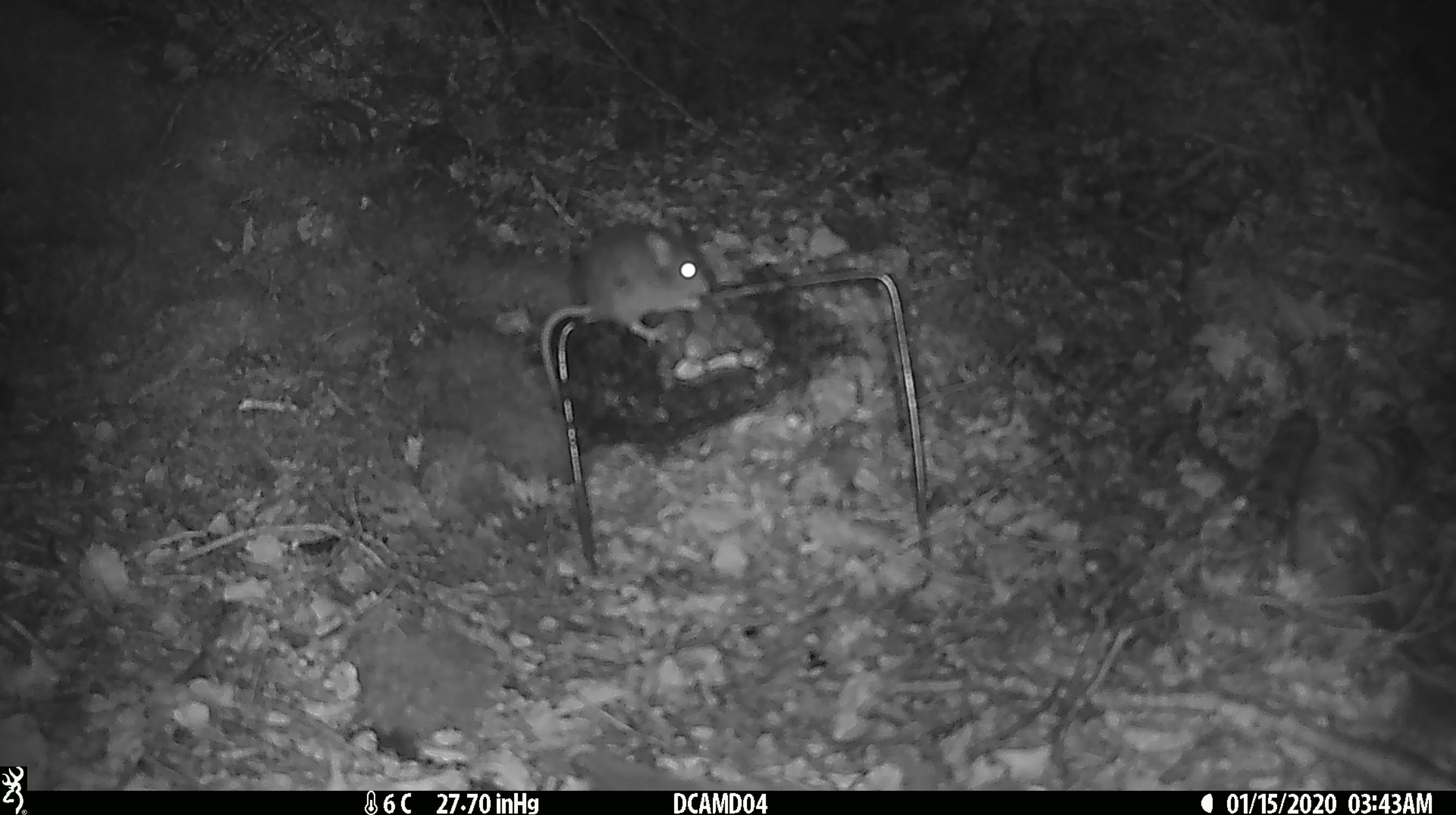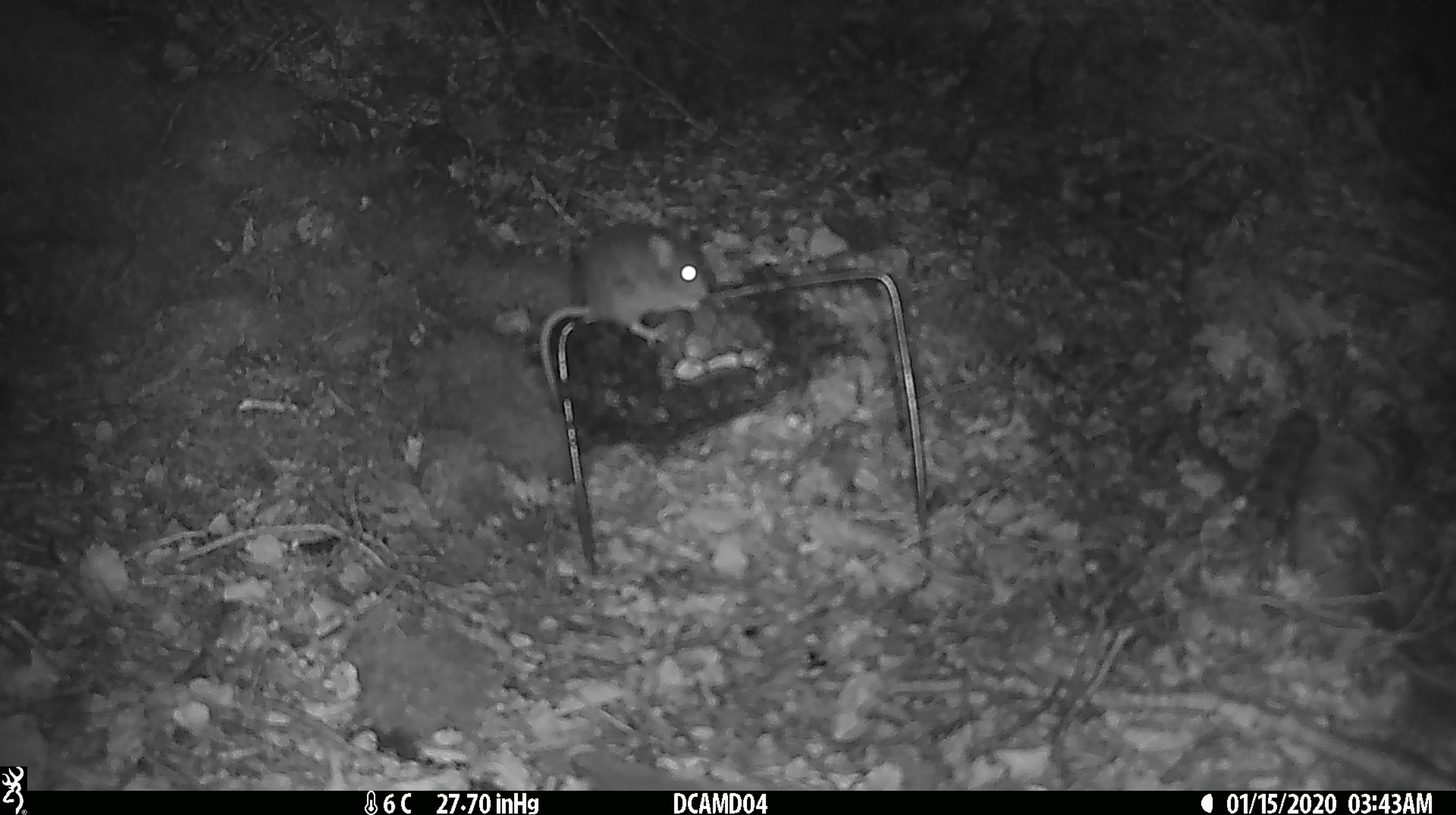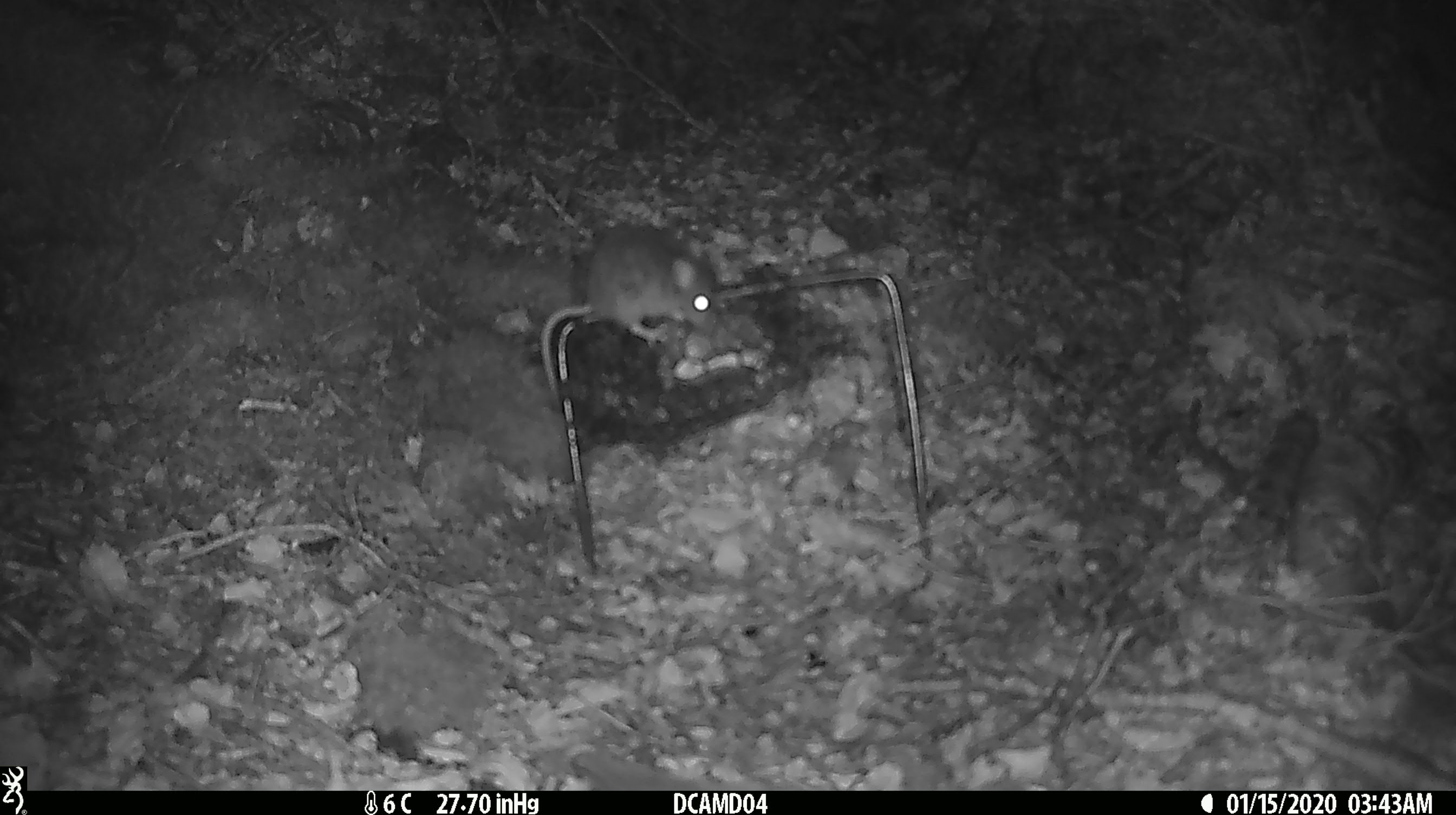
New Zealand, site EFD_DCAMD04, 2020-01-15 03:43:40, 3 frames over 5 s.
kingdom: Animalia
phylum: Chordata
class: Mammalia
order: Rodentia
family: Muridae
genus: Mus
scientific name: Mus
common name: mouse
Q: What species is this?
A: Mouse (Mus).